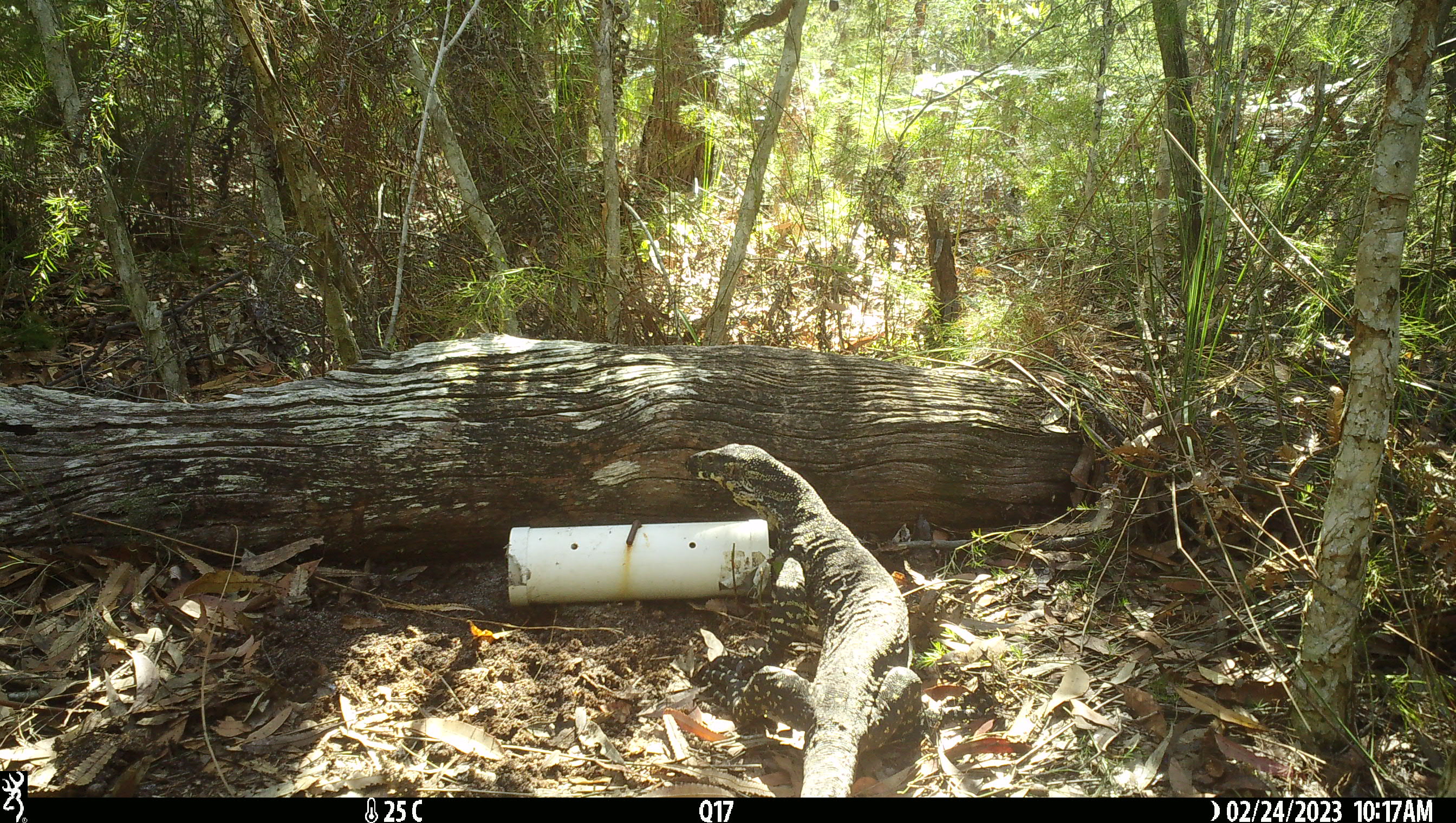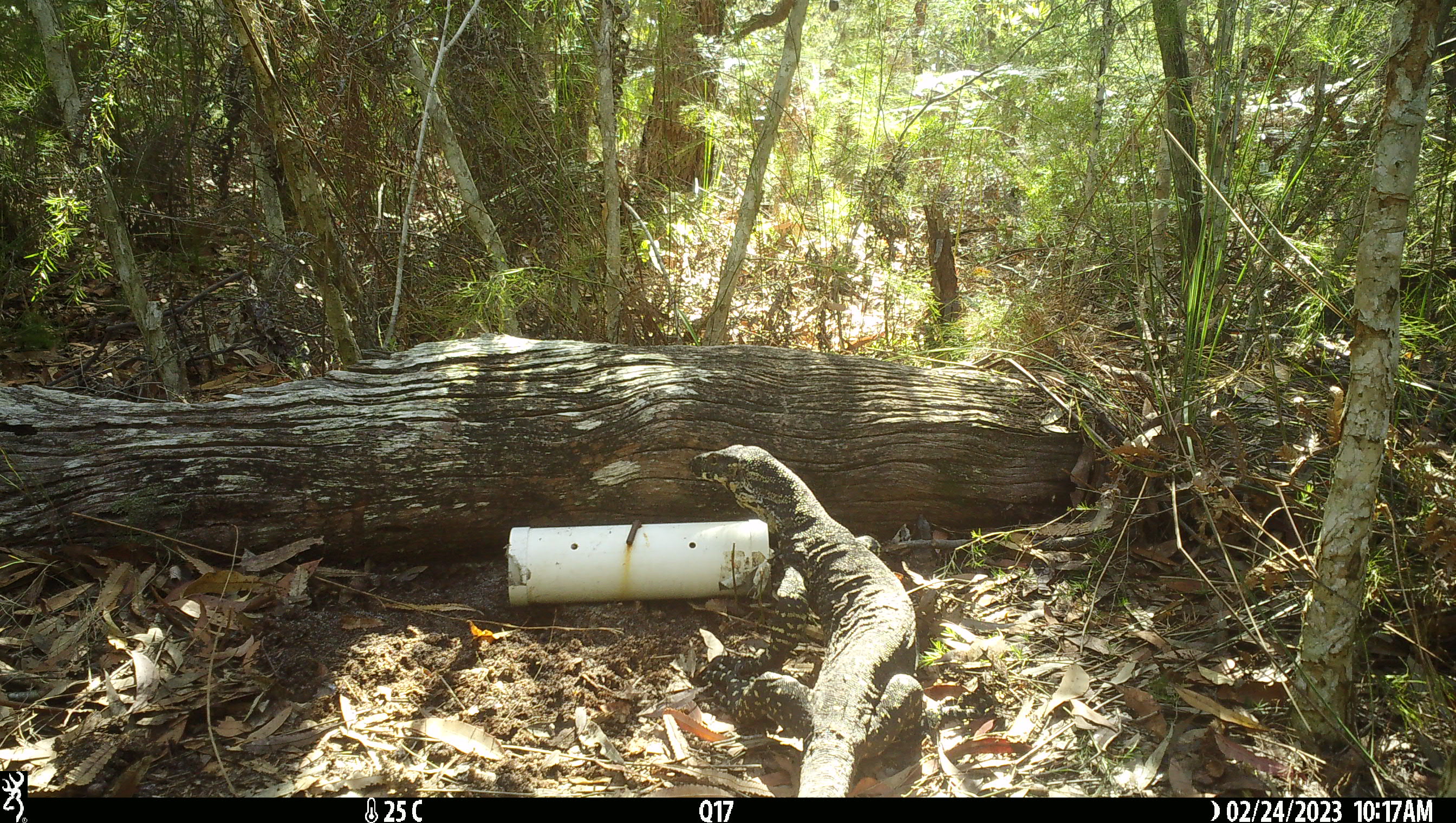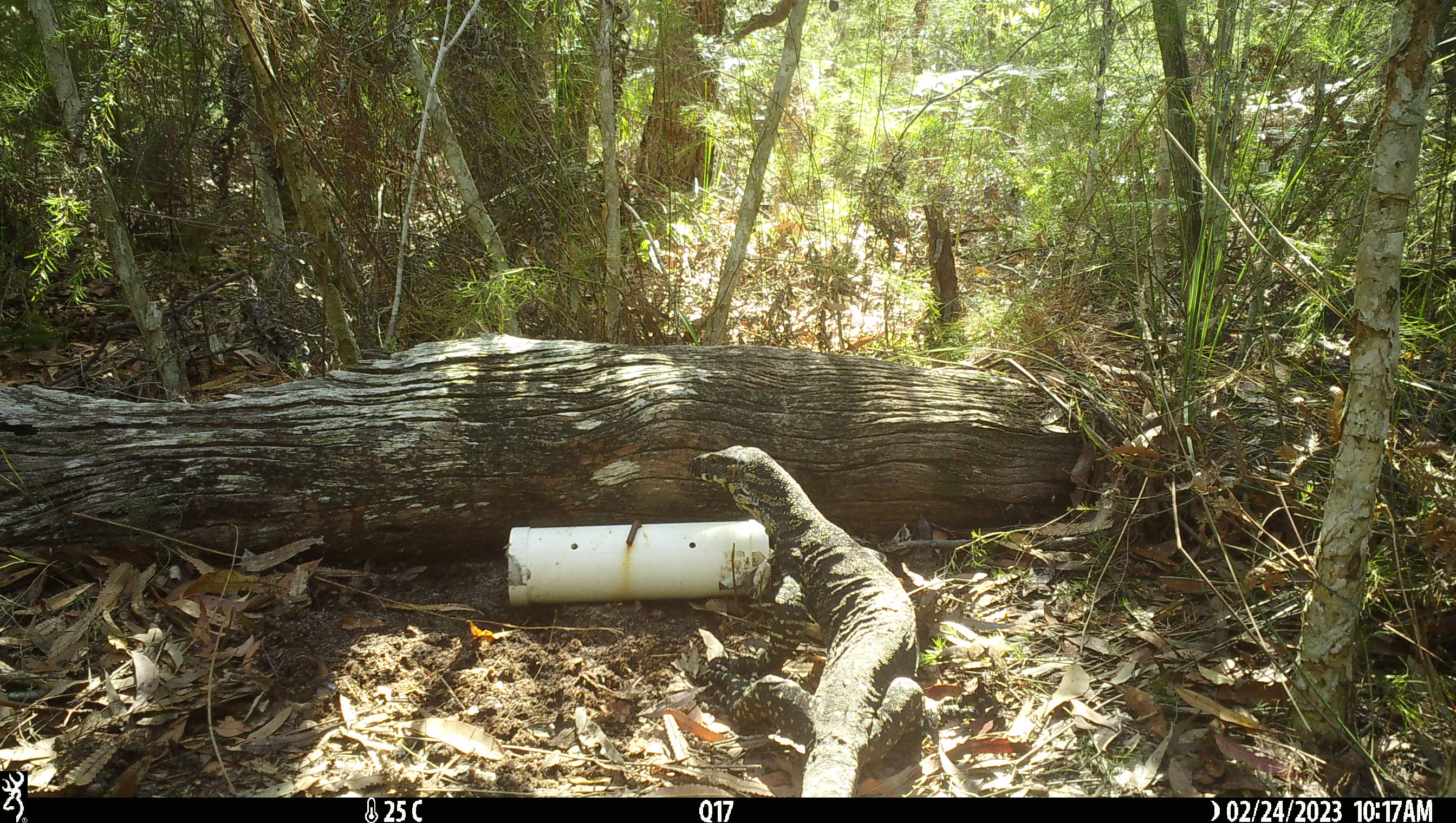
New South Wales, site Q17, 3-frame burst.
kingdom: Animalia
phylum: Chordata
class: Reptilia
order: Squamata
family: Varanidae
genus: Varanus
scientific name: Varanus varius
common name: lace monitor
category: goanna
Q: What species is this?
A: Goanna (lace monitor) (Varanus varius).